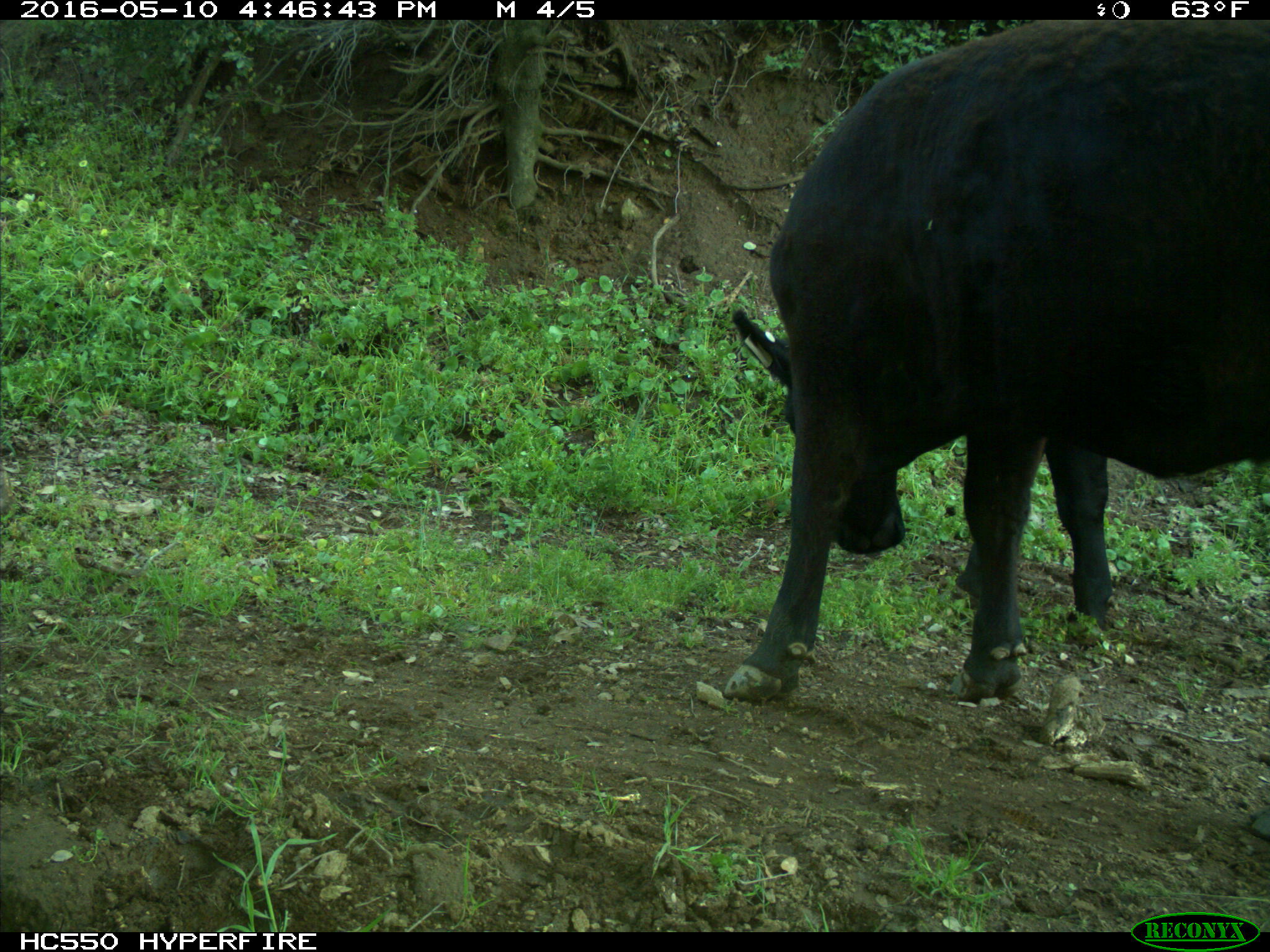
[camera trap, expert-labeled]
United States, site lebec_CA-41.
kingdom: Animalia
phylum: Chordata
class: Mammalia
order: Artiodactyla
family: Bovidae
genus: Bos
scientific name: Bos taurus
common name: domestic cow